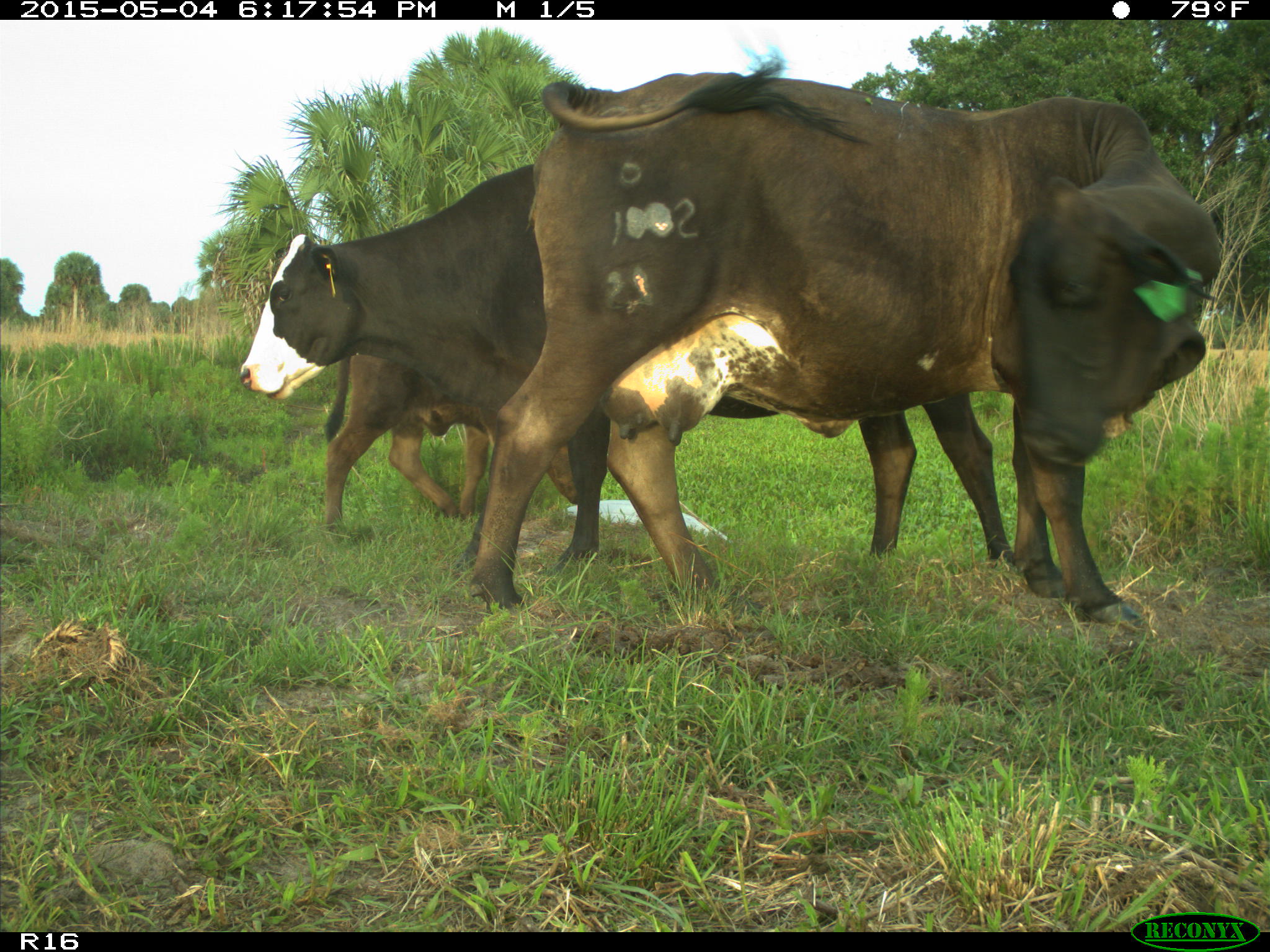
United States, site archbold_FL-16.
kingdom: Animalia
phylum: Chordata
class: Mammalia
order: Artiodactyla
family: Bovidae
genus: Bos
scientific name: Bos taurus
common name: domestic cow